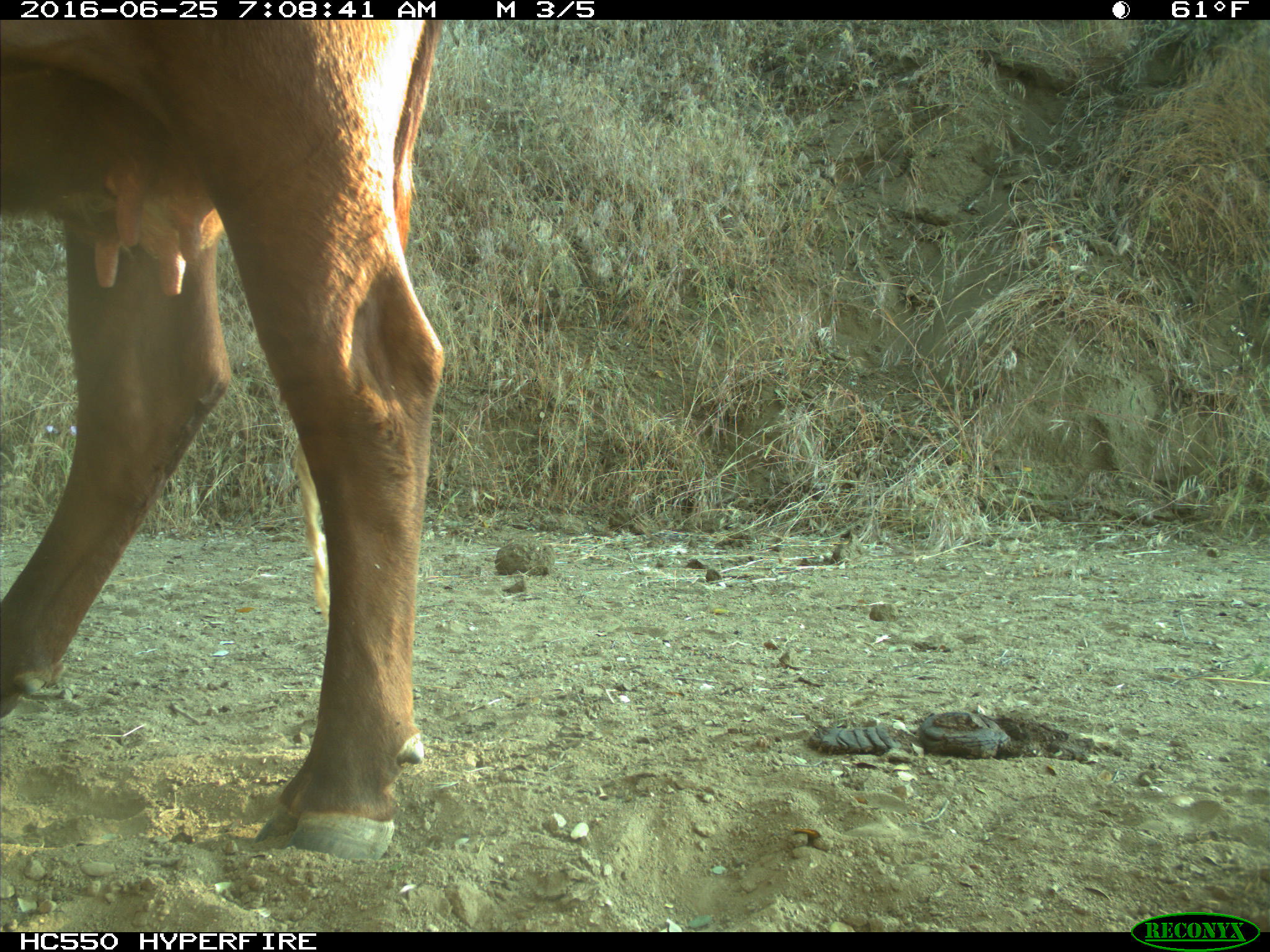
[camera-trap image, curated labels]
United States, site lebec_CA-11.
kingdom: Animalia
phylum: Chordata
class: Mammalia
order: Artiodactyla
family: Bovidae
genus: Bos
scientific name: Bos taurus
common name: domestic cow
Bos taurus (domestic cow).